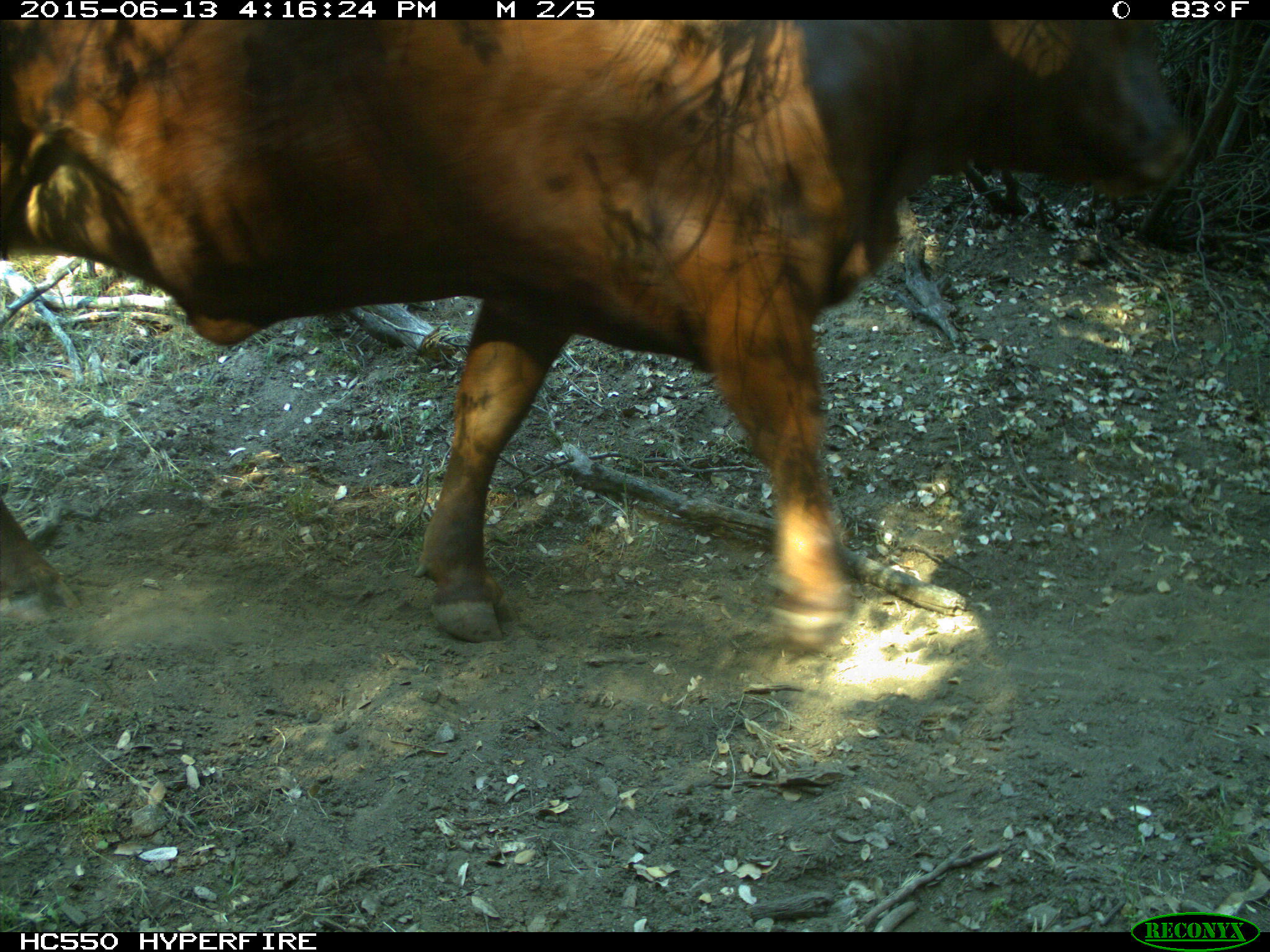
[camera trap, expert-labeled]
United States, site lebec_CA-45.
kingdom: Animalia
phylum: Chordata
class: Mammalia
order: Artiodactyla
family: Bovidae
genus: Bos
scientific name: Bos taurus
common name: domestic cow